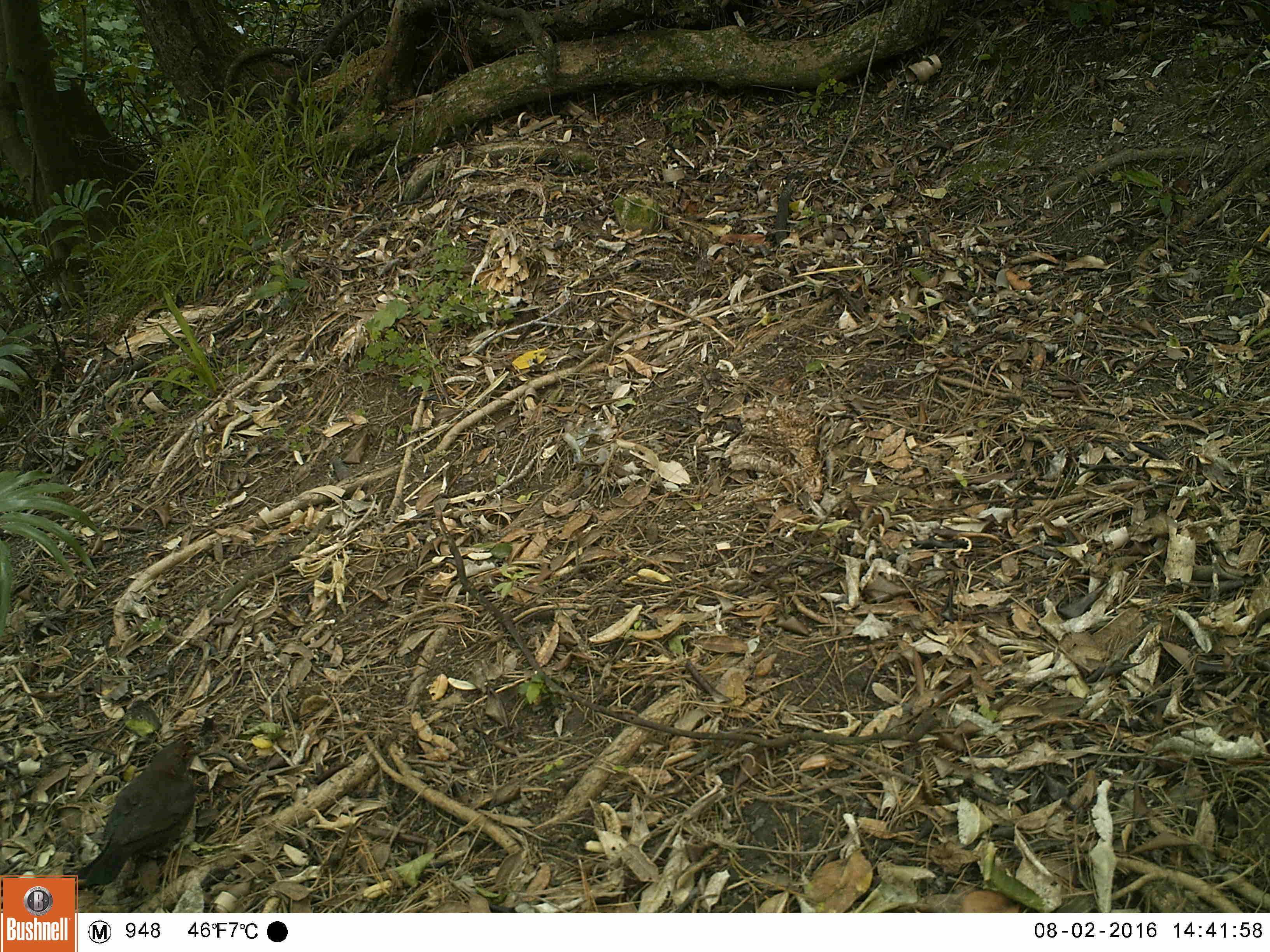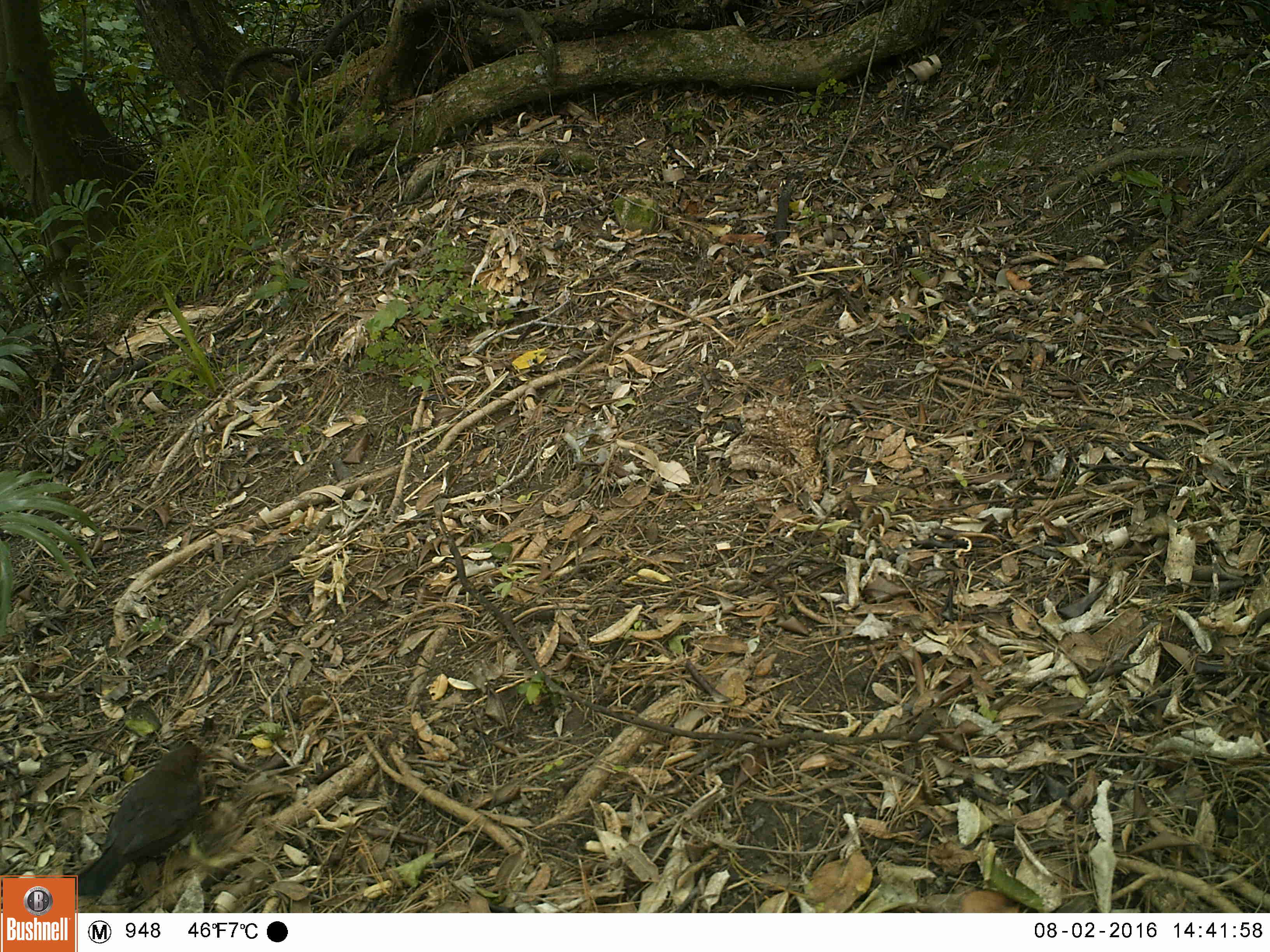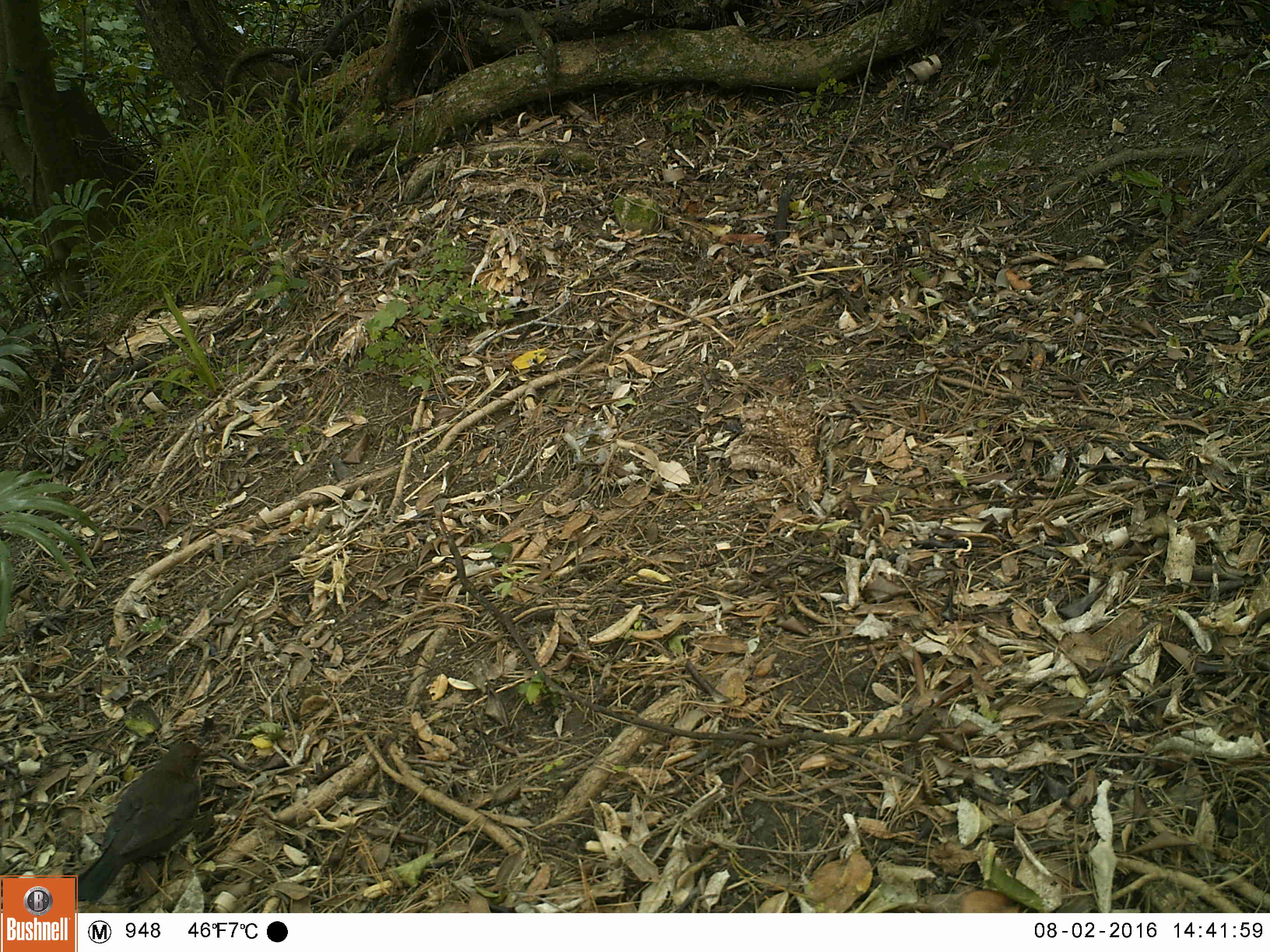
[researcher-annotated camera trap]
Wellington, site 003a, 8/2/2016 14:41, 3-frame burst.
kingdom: Animalia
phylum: Chordata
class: Aves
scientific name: Aves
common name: bird